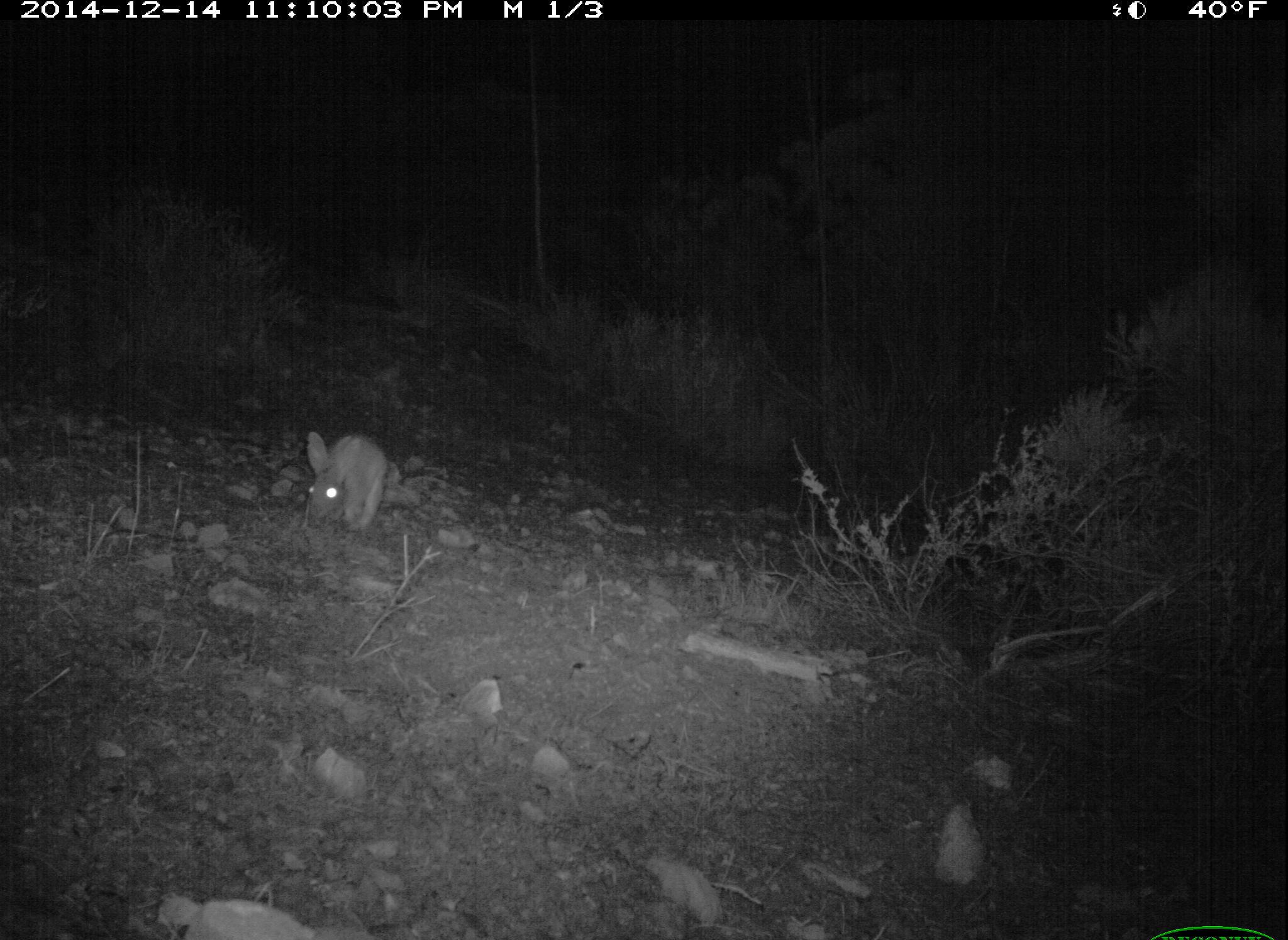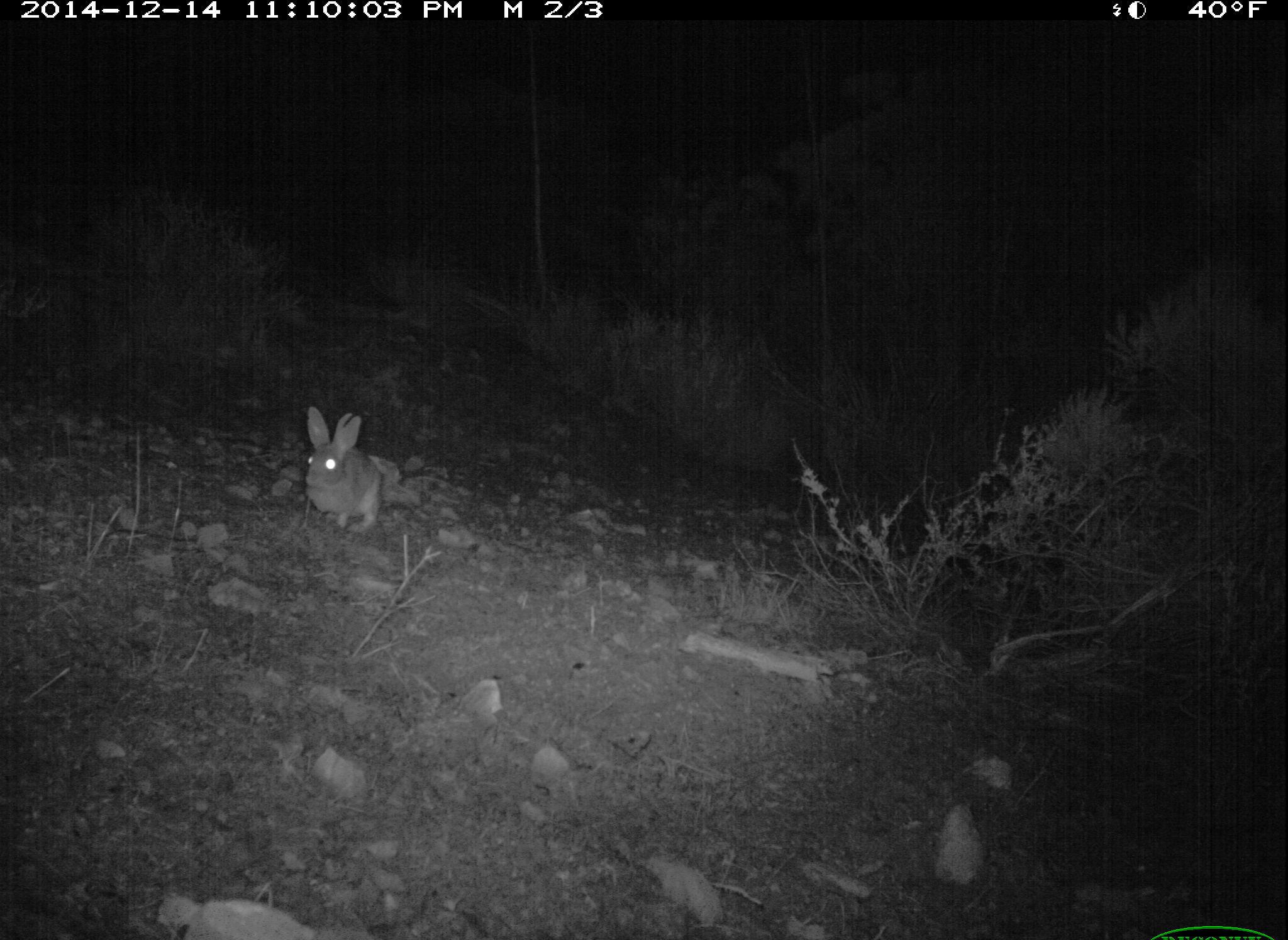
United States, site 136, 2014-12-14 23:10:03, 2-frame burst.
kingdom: Animalia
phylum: Chordata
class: Mammalia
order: Lagomorpha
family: Leporidae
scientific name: Leporidae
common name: rabbits and hares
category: rabbit